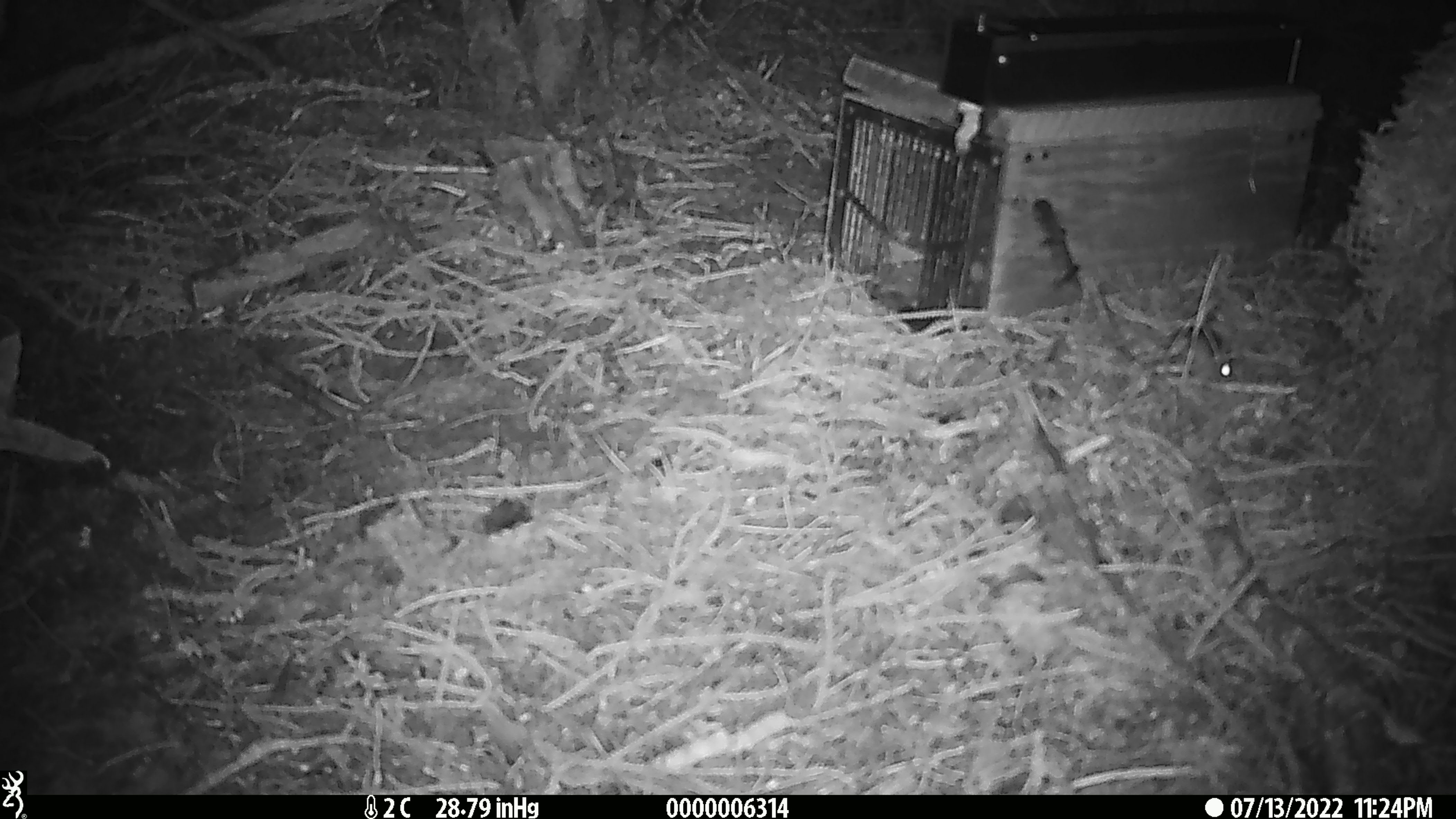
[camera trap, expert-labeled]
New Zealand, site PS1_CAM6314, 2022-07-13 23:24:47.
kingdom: Animalia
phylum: Chordata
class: Mammalia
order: Rodentia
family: Muridae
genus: Mus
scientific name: Mus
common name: mouse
Mouse (Mus).